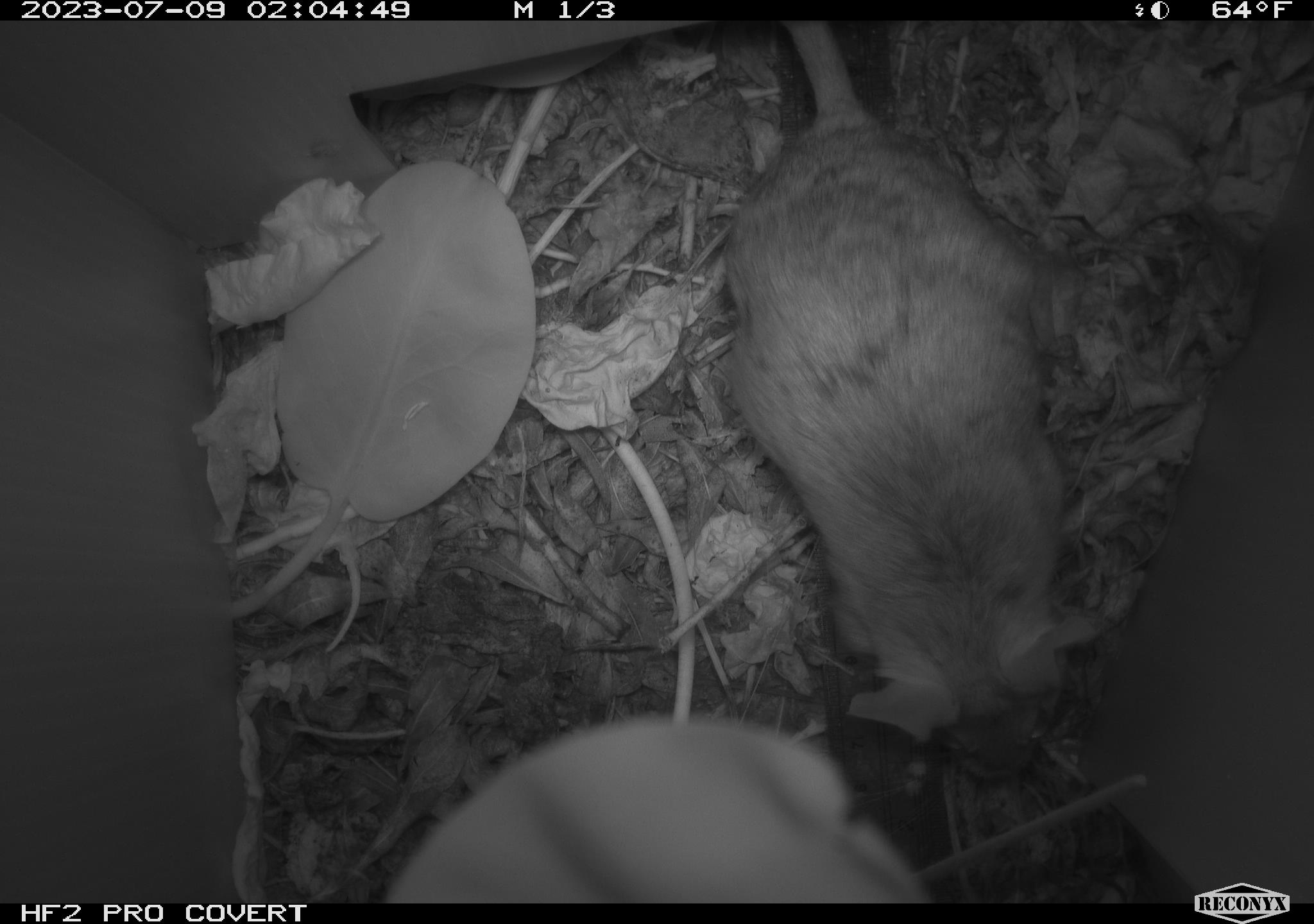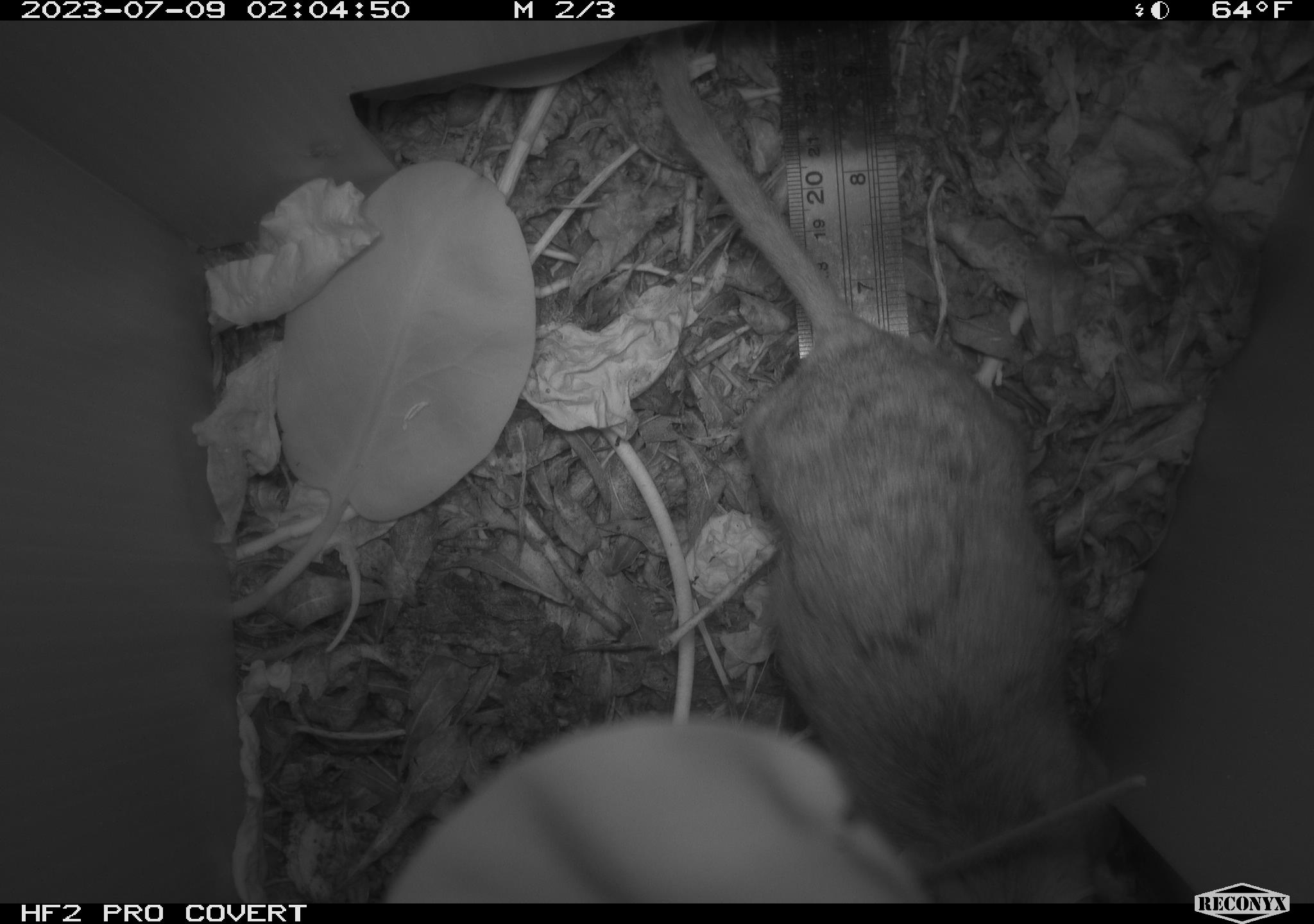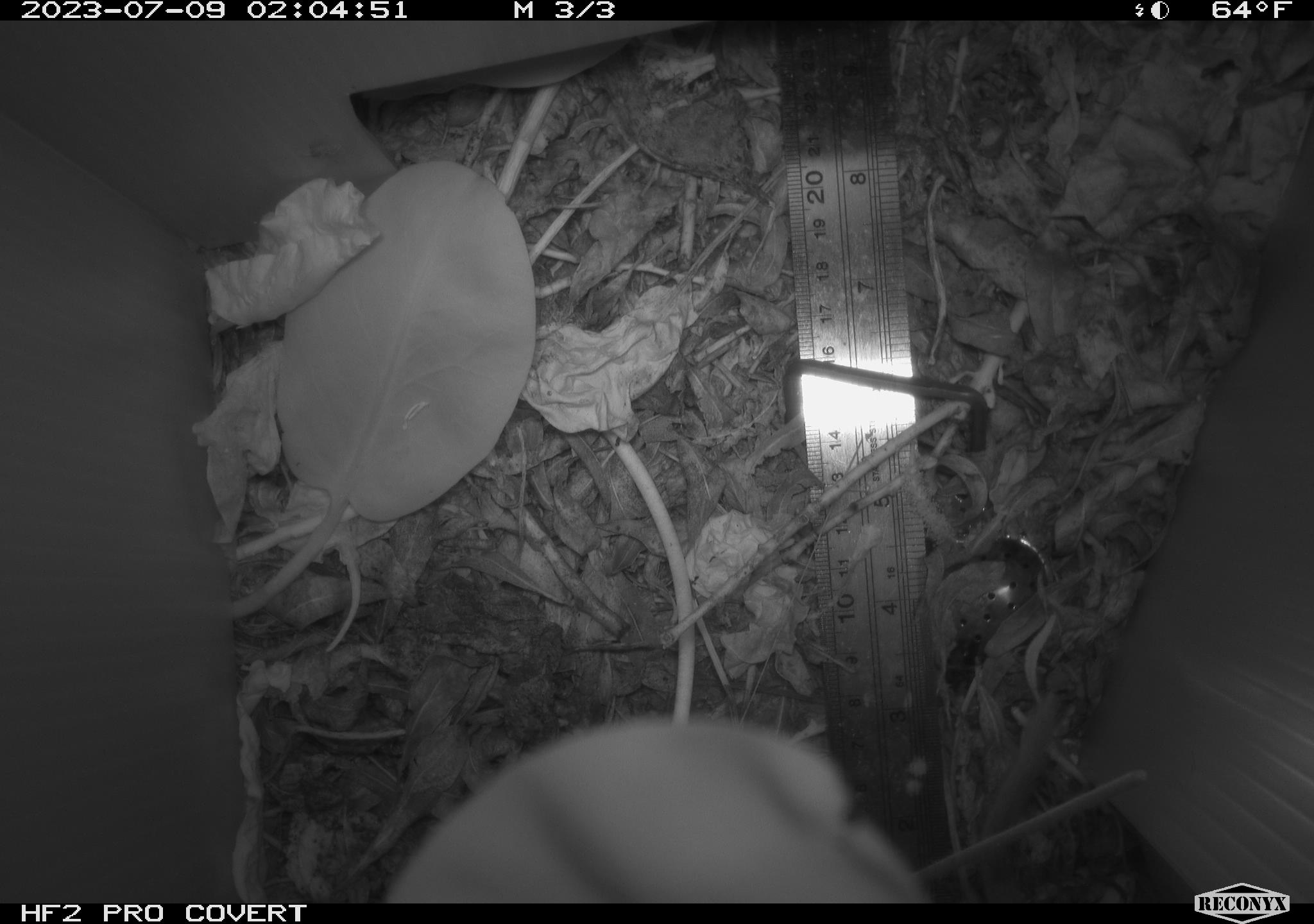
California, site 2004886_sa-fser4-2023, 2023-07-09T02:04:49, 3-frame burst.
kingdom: Animalia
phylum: Chordata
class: Mammalia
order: Rodentia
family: Cricetidae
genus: Neotoma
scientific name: Neotoma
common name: pack rat or woodrat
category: neotoma species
Neotoma species (pack rat or woodrat) (Neotoma).